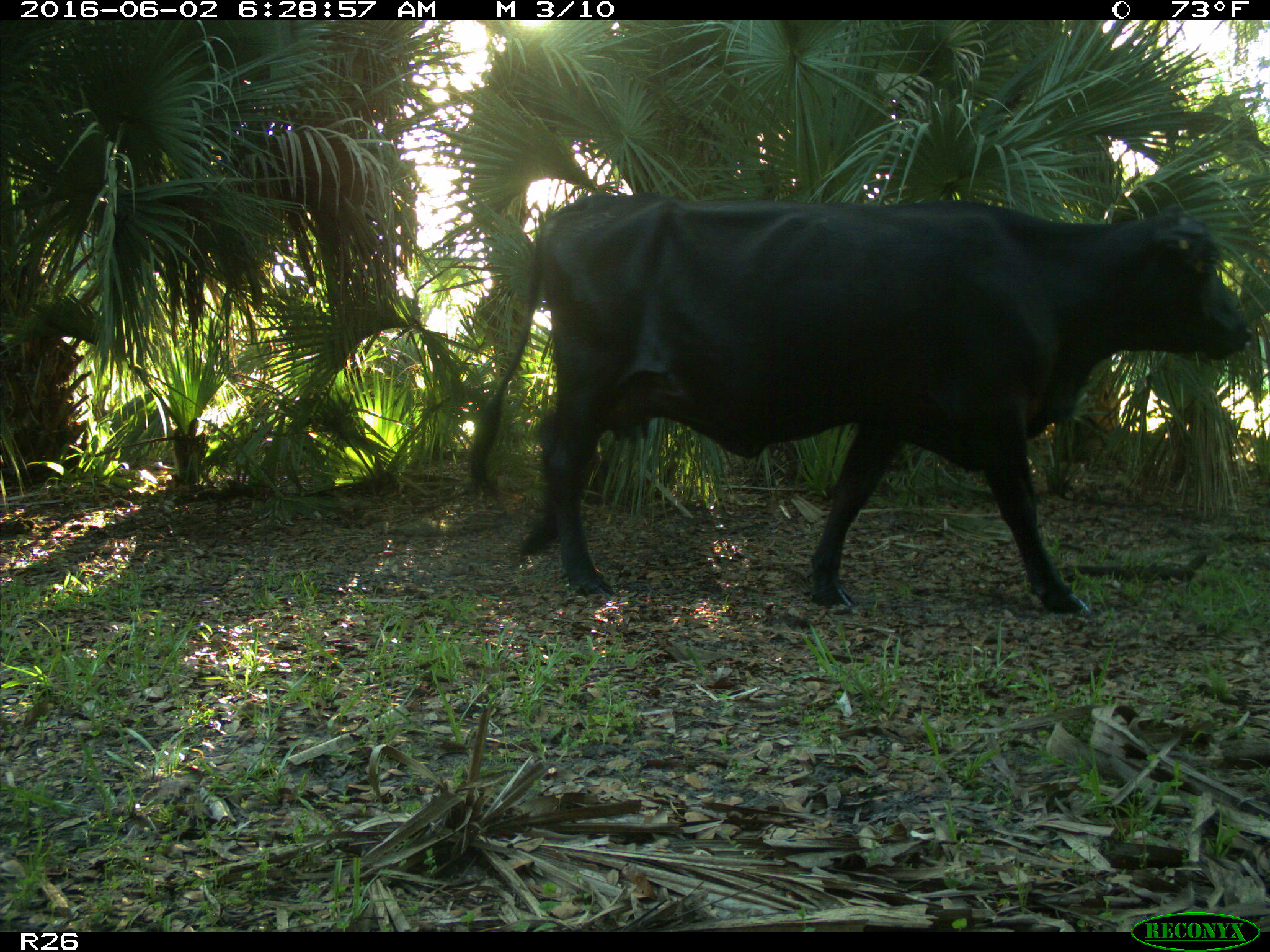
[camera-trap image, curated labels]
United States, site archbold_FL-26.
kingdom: Animalia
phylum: Chordata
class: Mammalia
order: Artiodactyla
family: Bovidae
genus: Bos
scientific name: Bos taurus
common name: domestic cow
Bos taurus (domestic cow).